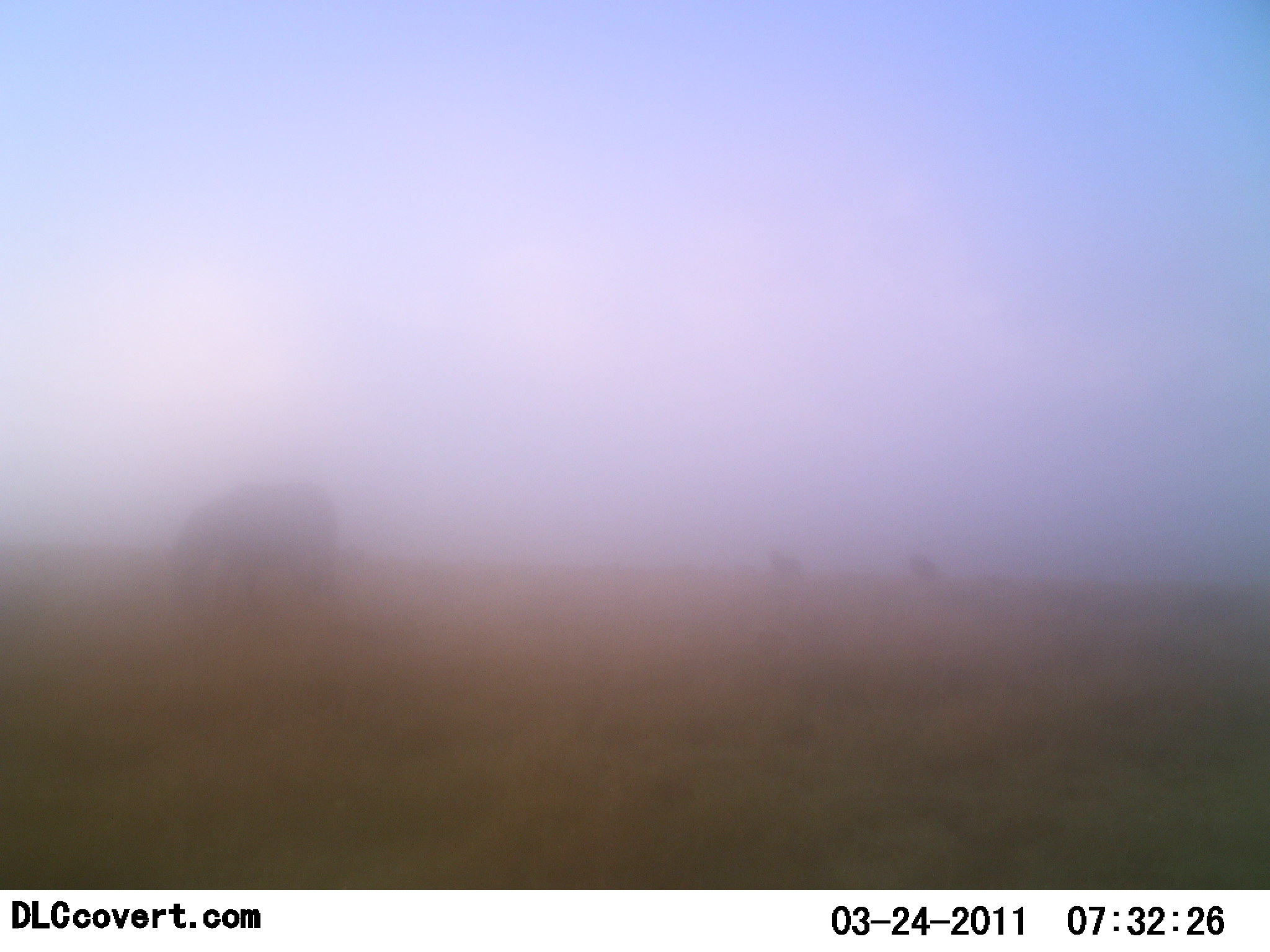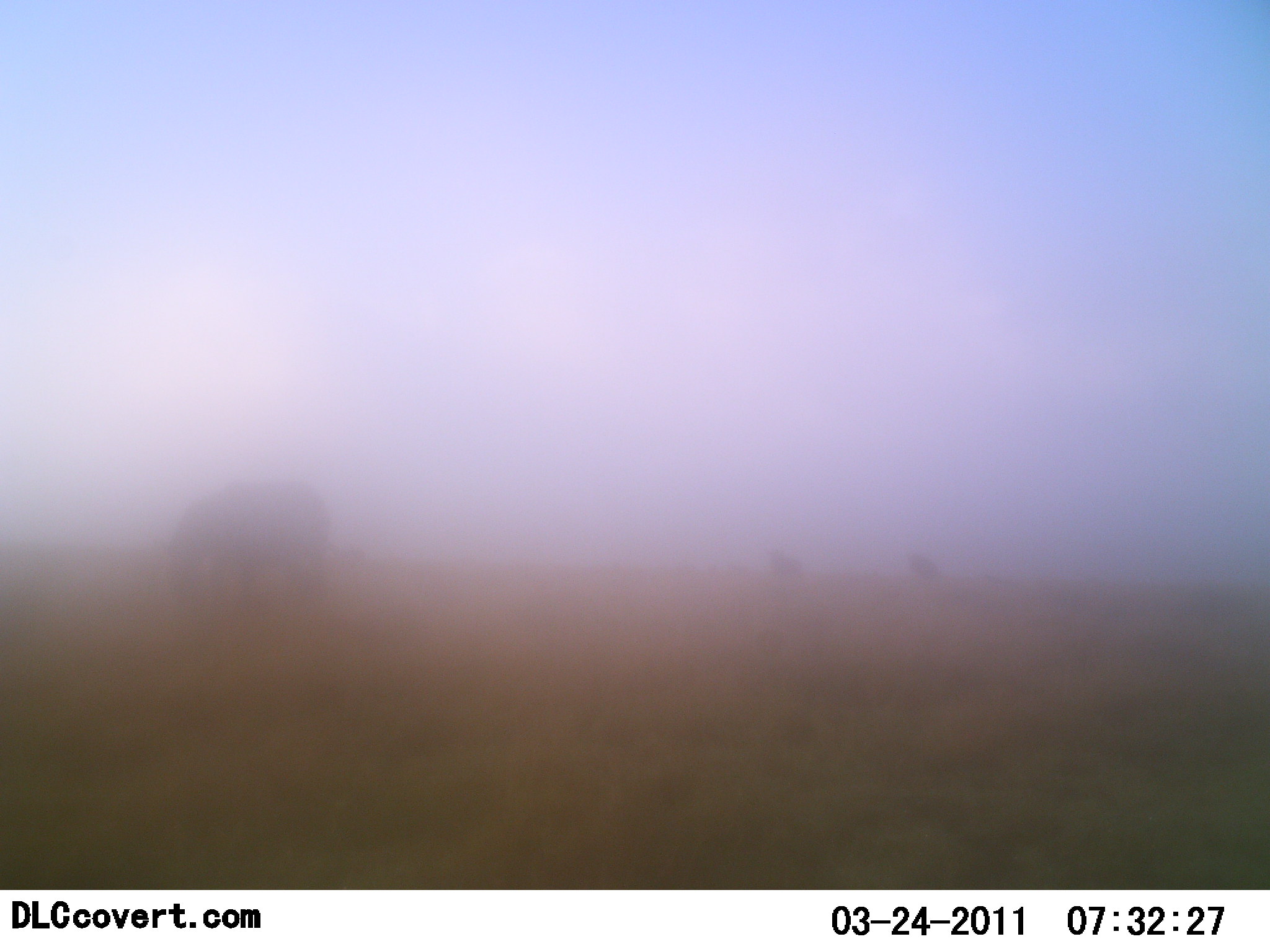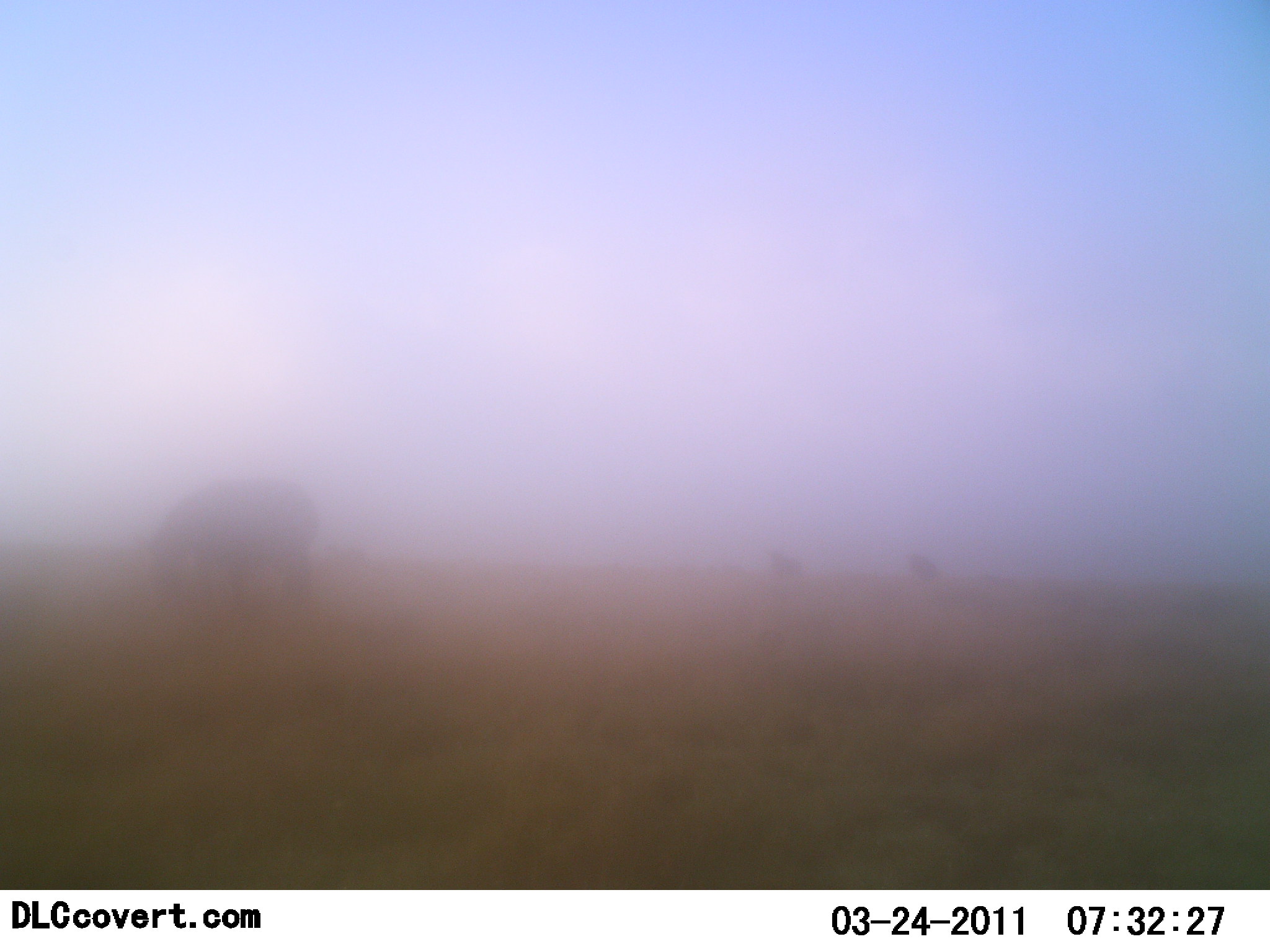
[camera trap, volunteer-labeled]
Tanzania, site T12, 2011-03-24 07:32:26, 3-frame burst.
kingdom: Animalia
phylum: Chordata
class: Mammalia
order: Proboscidea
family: Elephantidae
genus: Loxodonta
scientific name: Loxodonta africana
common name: african bush elephant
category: elephant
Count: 1.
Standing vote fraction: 20%.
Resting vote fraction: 0%.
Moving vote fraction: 80%.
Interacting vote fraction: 0%.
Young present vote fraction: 0%.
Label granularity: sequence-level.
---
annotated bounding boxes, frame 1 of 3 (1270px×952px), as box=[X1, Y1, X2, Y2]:
animal: box=[159, 472, 345, 644]; box=[756, 539, 800, 585]; box=[904, 550, 938, 590]; box=[336, 536, 368, 574]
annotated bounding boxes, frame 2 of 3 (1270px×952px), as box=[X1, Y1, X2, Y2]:
animal: box=[163, 478, 331, 609]; box=[903, 548, 944, 587]; box=[328, 527, 359, 566]; box=[764, 548, 801, 576]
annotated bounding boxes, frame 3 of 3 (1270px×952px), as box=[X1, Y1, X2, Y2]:
animal: box=[143, 474, 322, 627]; box=[320, 534, 367, 572]; box=[761, 540, 804, 581]; box=[904, 536, 936, 579]